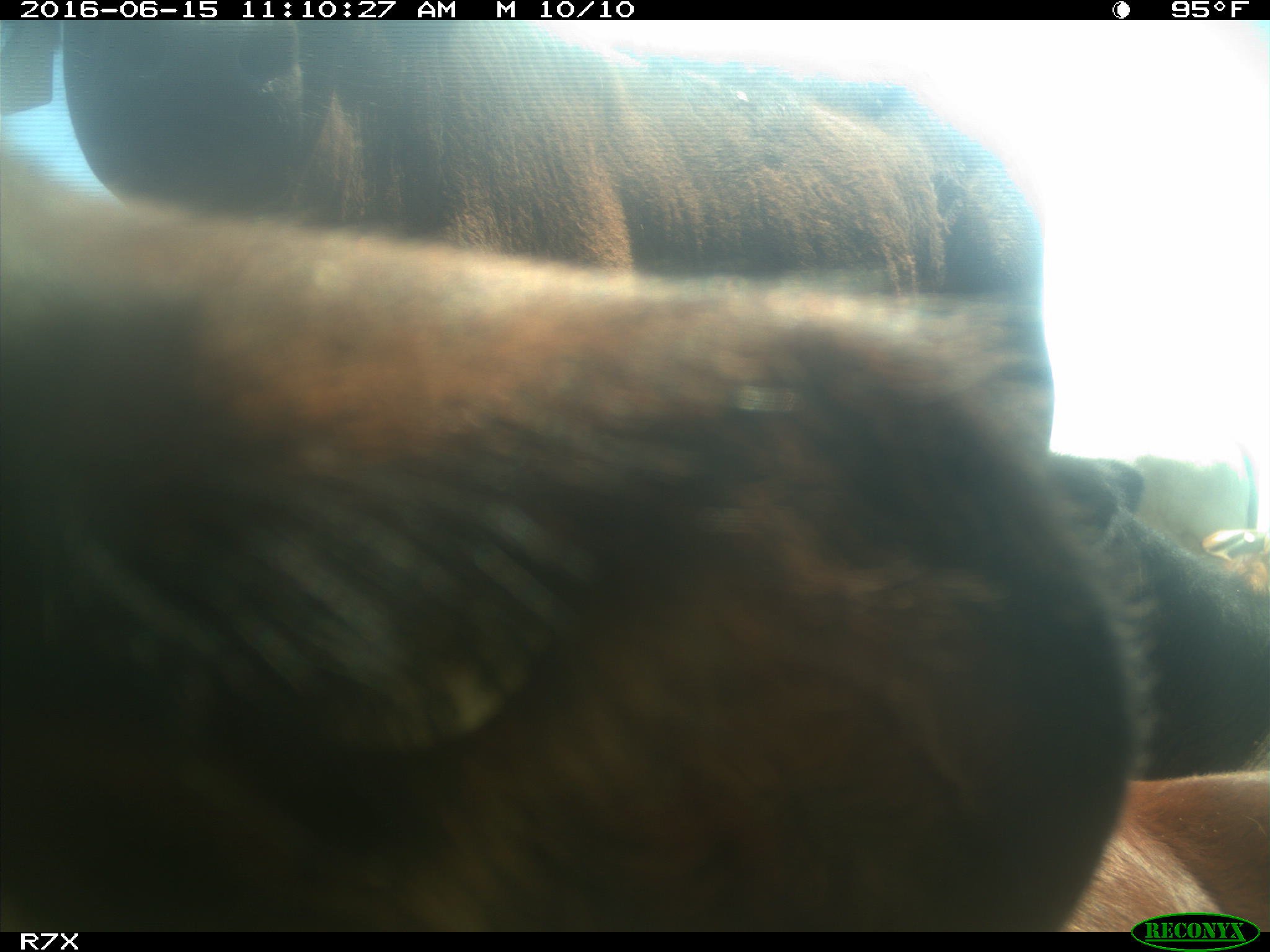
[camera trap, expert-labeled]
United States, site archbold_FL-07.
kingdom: Animalia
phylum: Chordata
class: Mammalia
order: Artiodactyla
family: Bovidae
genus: Bos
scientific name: Bos taurus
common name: domestic cow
Bos taurus (domestic cow).